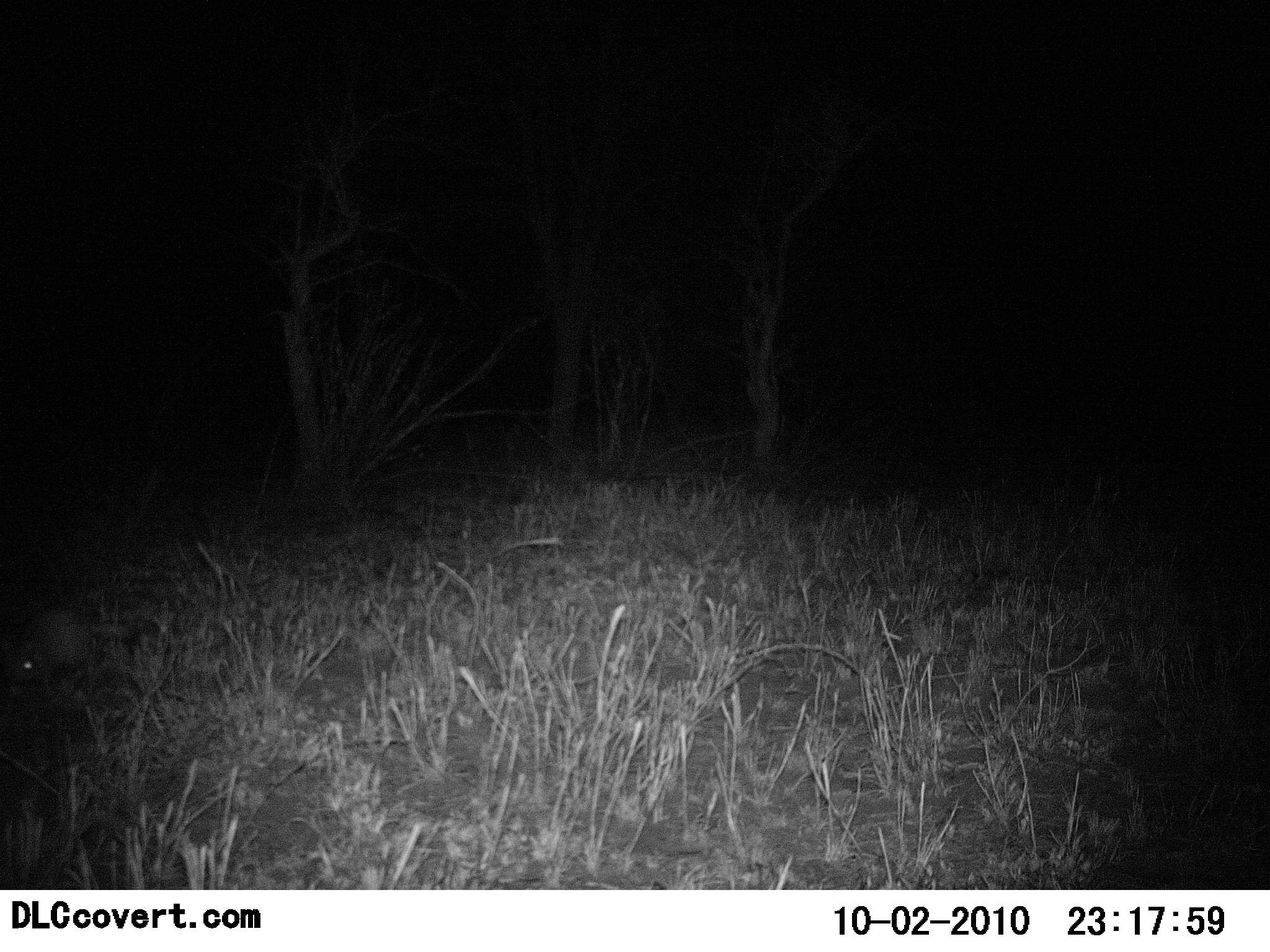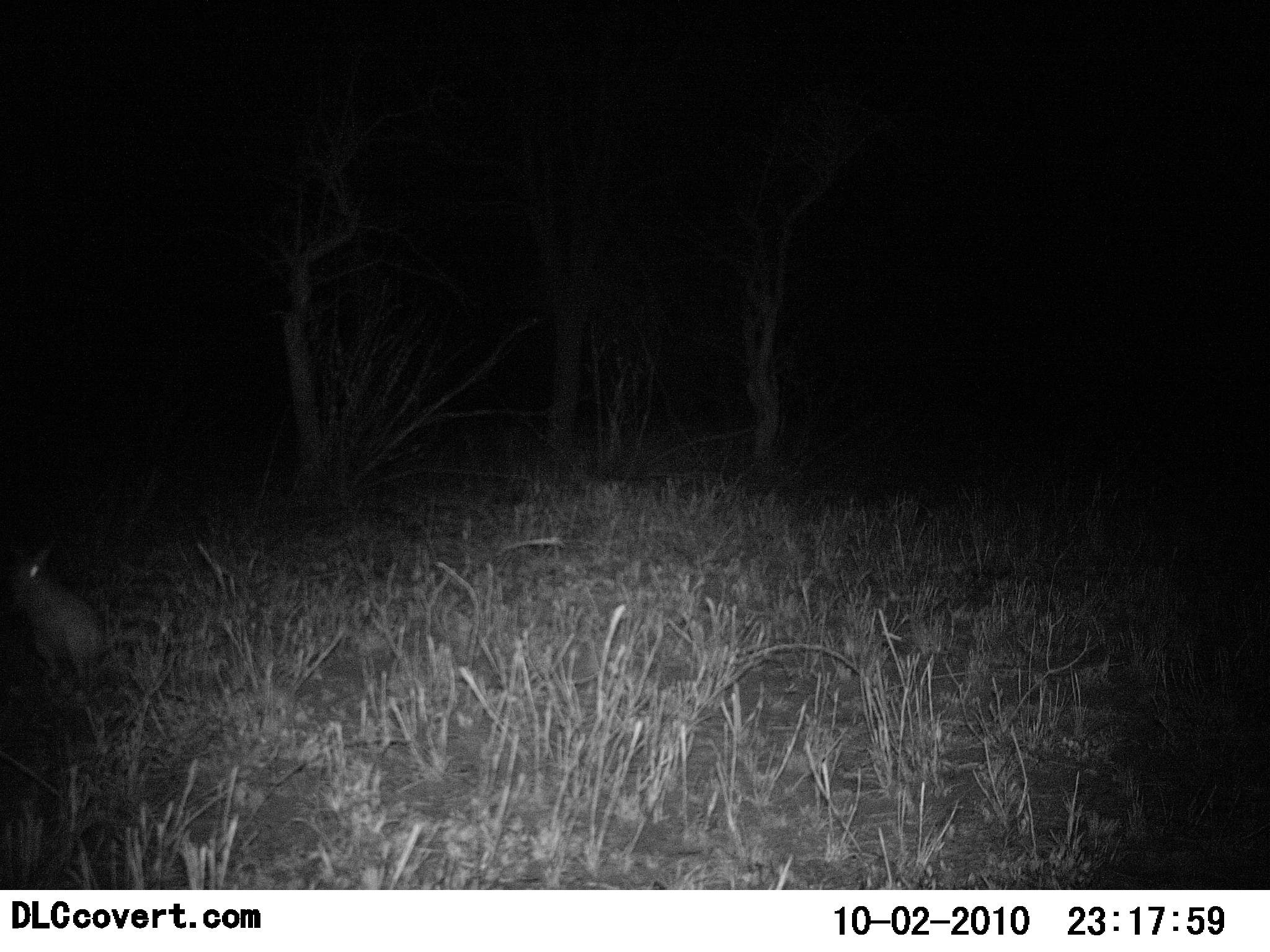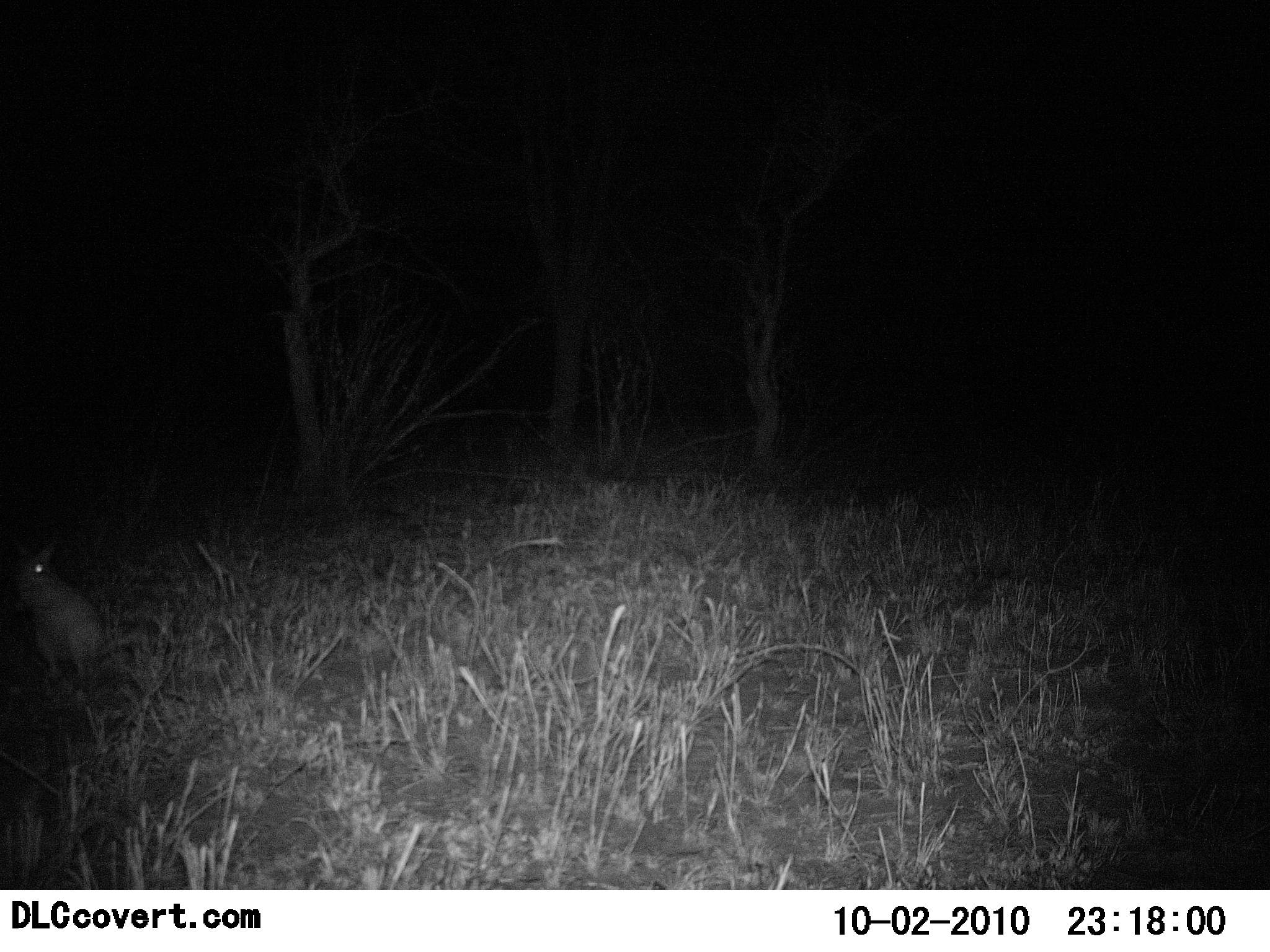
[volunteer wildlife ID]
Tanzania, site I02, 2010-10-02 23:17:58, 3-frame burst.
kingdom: Animalia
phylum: Chordata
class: Mammalia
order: Rodentia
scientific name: Rodentia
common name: rodents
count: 1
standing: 56%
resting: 0%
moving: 44%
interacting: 0%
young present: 0%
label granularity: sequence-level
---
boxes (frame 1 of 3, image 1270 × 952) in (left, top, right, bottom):
animal: (4, 607, 109, 678)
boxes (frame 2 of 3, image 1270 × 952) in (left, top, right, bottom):
animal: (4, 544, 103, 706)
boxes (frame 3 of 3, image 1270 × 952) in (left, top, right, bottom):
animal: (8, 543, 104, 689)